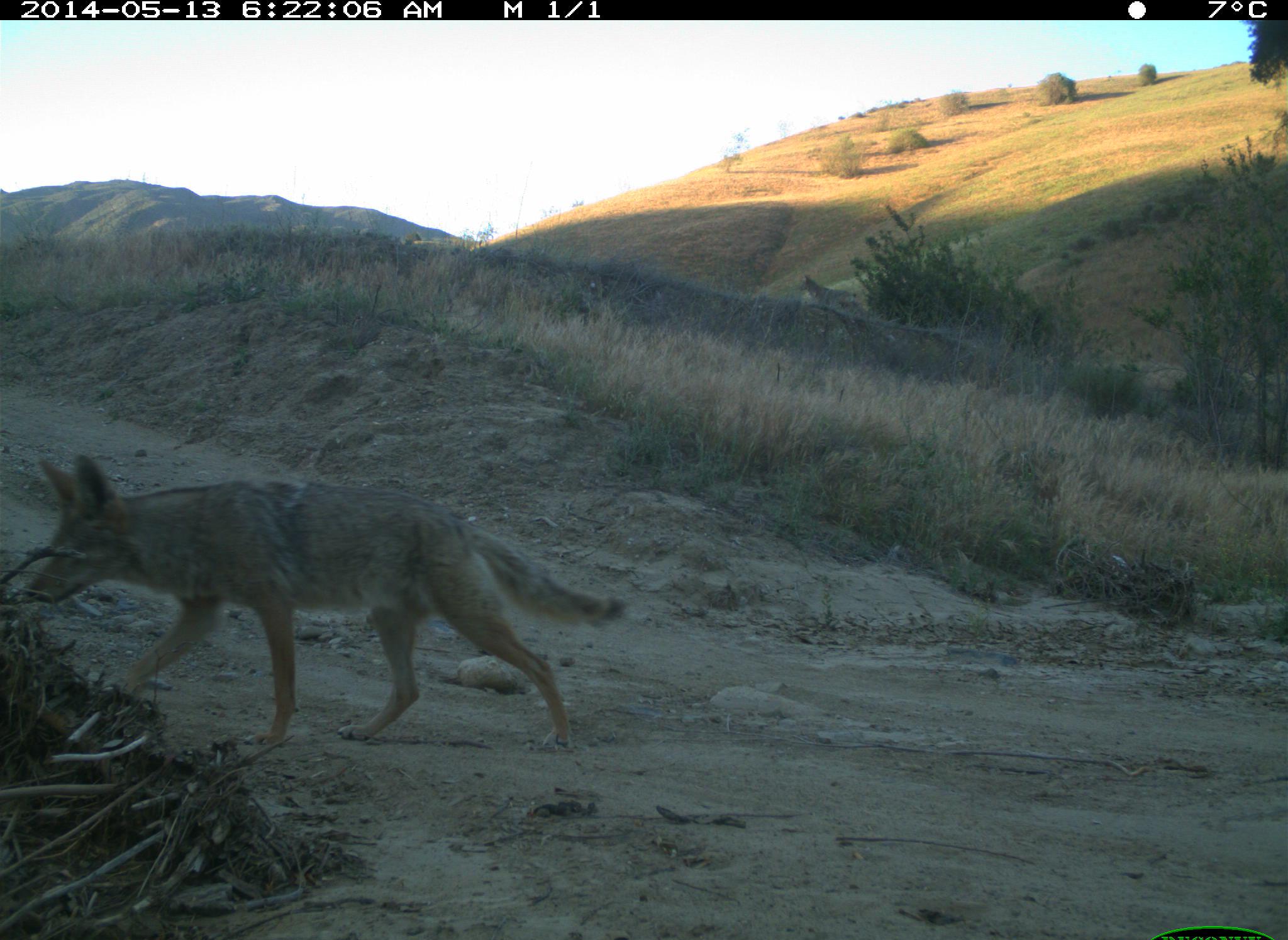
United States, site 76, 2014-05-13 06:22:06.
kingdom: Animalia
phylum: Chordata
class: Mammalia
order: Carnivora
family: Canidae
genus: Canis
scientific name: Canis latrans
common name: coyote